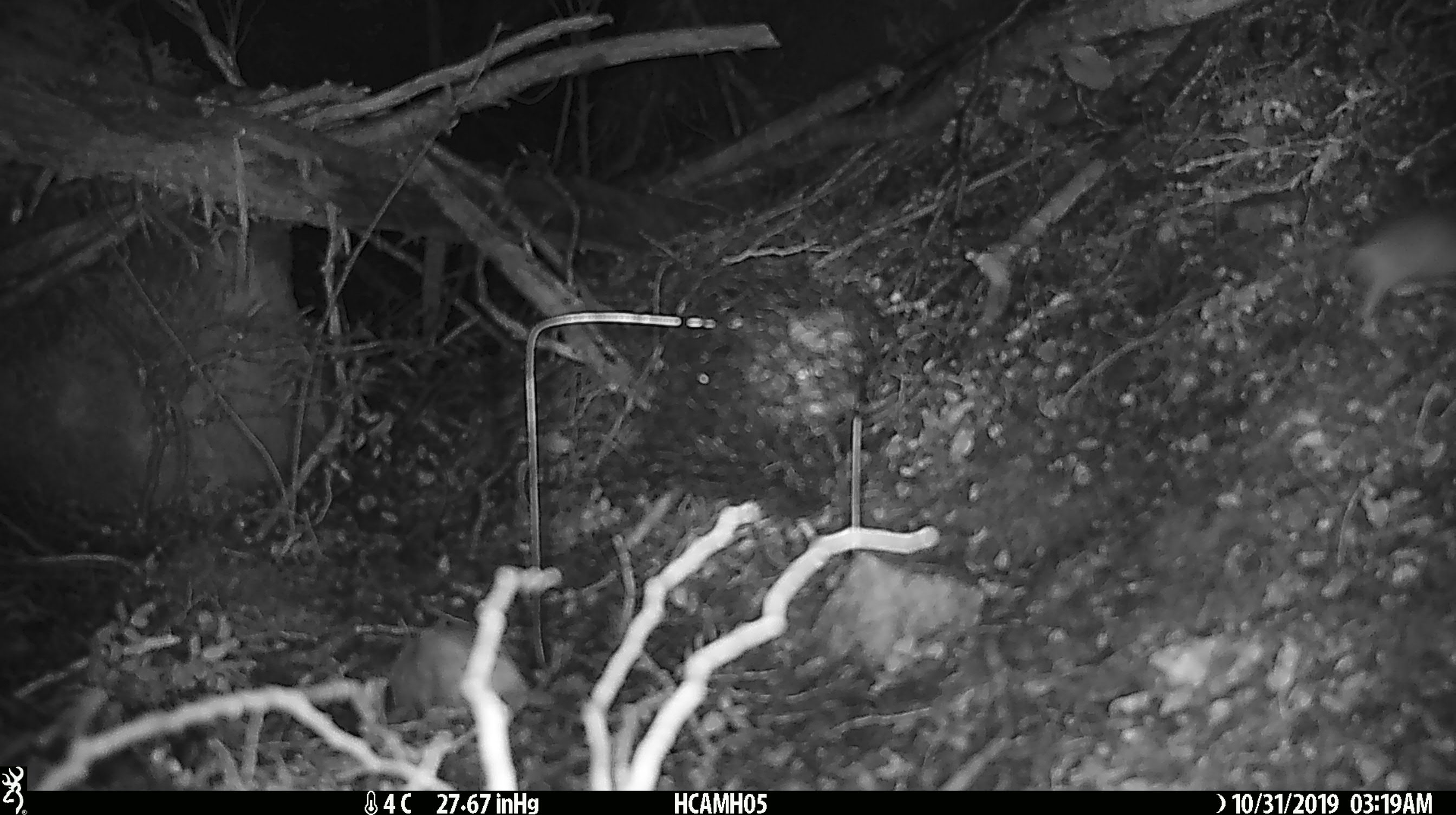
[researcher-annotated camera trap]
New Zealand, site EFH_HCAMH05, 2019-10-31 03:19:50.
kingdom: Animalia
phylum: Chordata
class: Mammalia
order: Rodentia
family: Muridae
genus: Mus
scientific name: Mus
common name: mouse